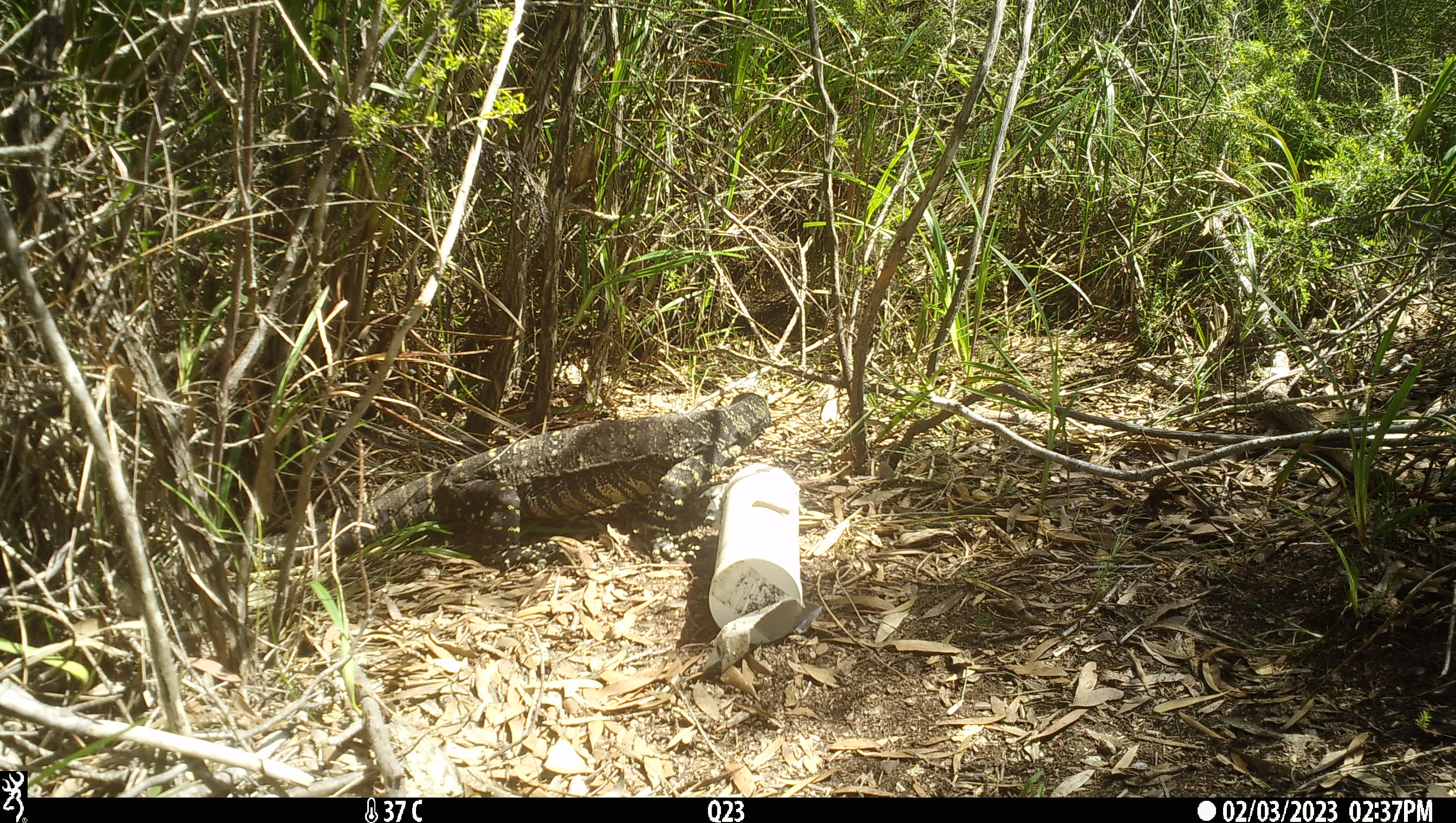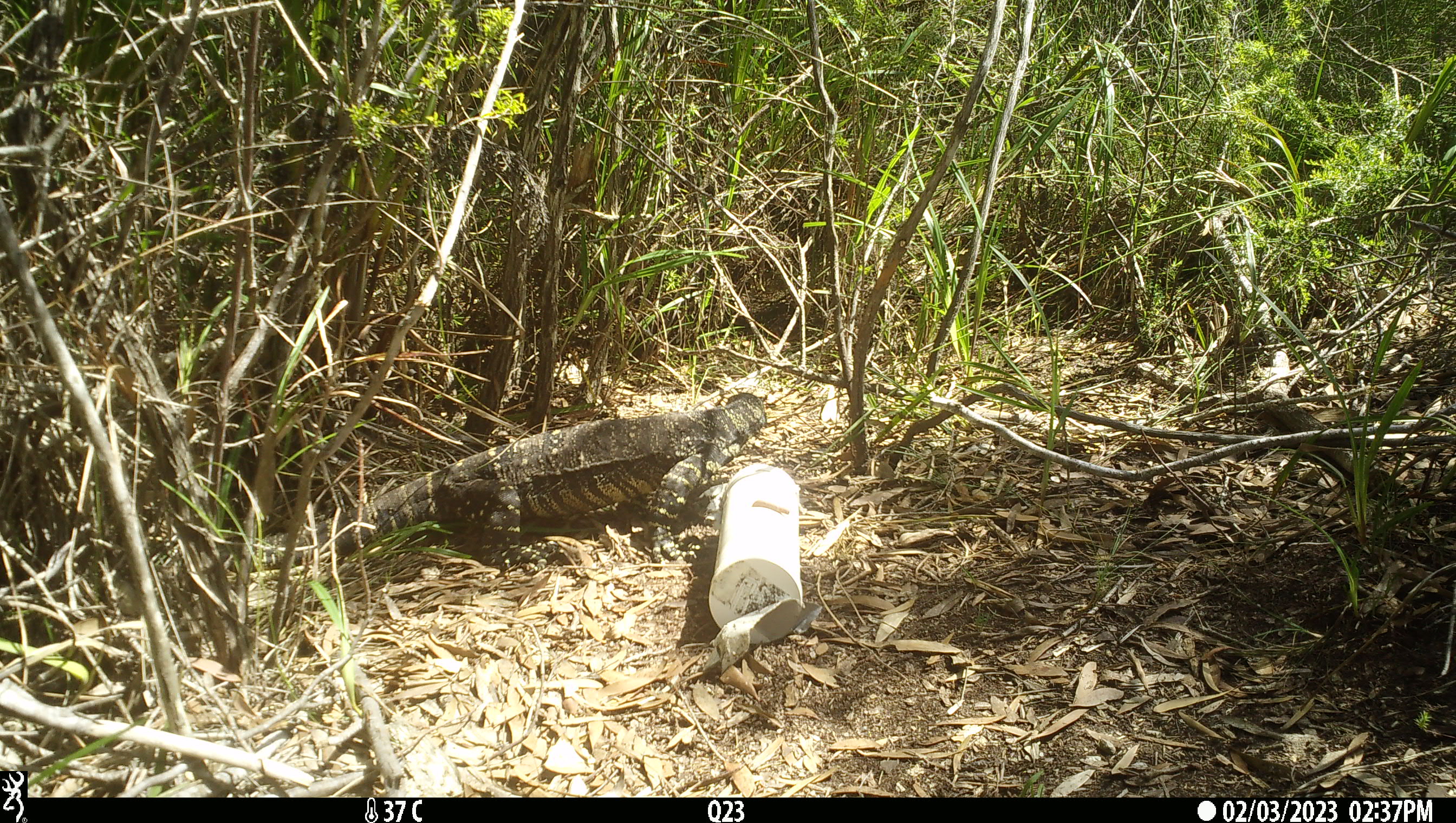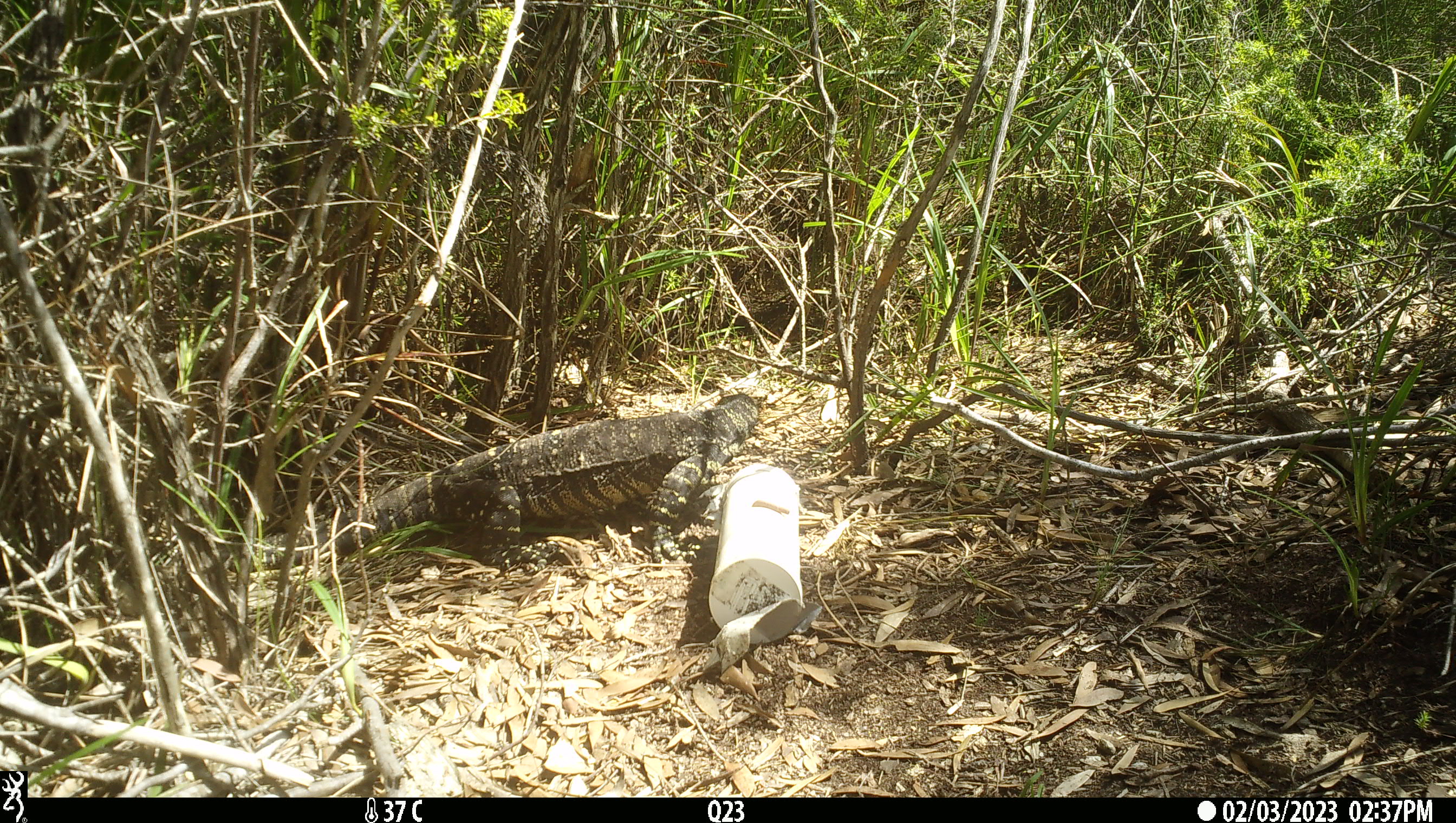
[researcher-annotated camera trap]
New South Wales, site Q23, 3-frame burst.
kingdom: Animalia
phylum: Chordata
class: Reptilia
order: Squamata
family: Varanidae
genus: Varanus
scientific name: Varanus varius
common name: lace monitor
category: goanna